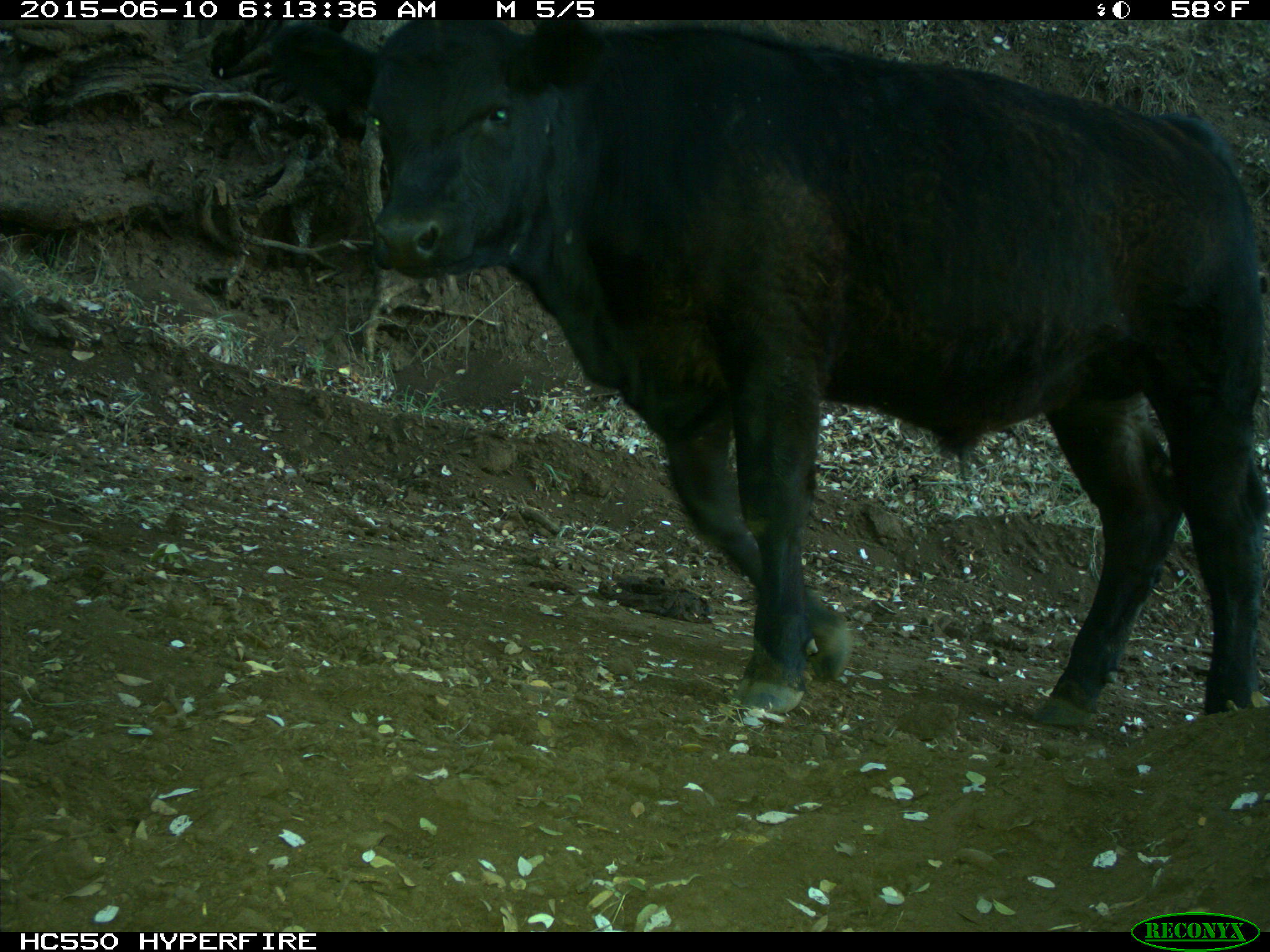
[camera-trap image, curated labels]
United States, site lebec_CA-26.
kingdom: Animalia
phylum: Chordata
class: Mammalia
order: Artiodactyla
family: Bovidae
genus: Bos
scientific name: Bos taurus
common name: domestic cow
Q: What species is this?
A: Bos taurus (domestic cow).